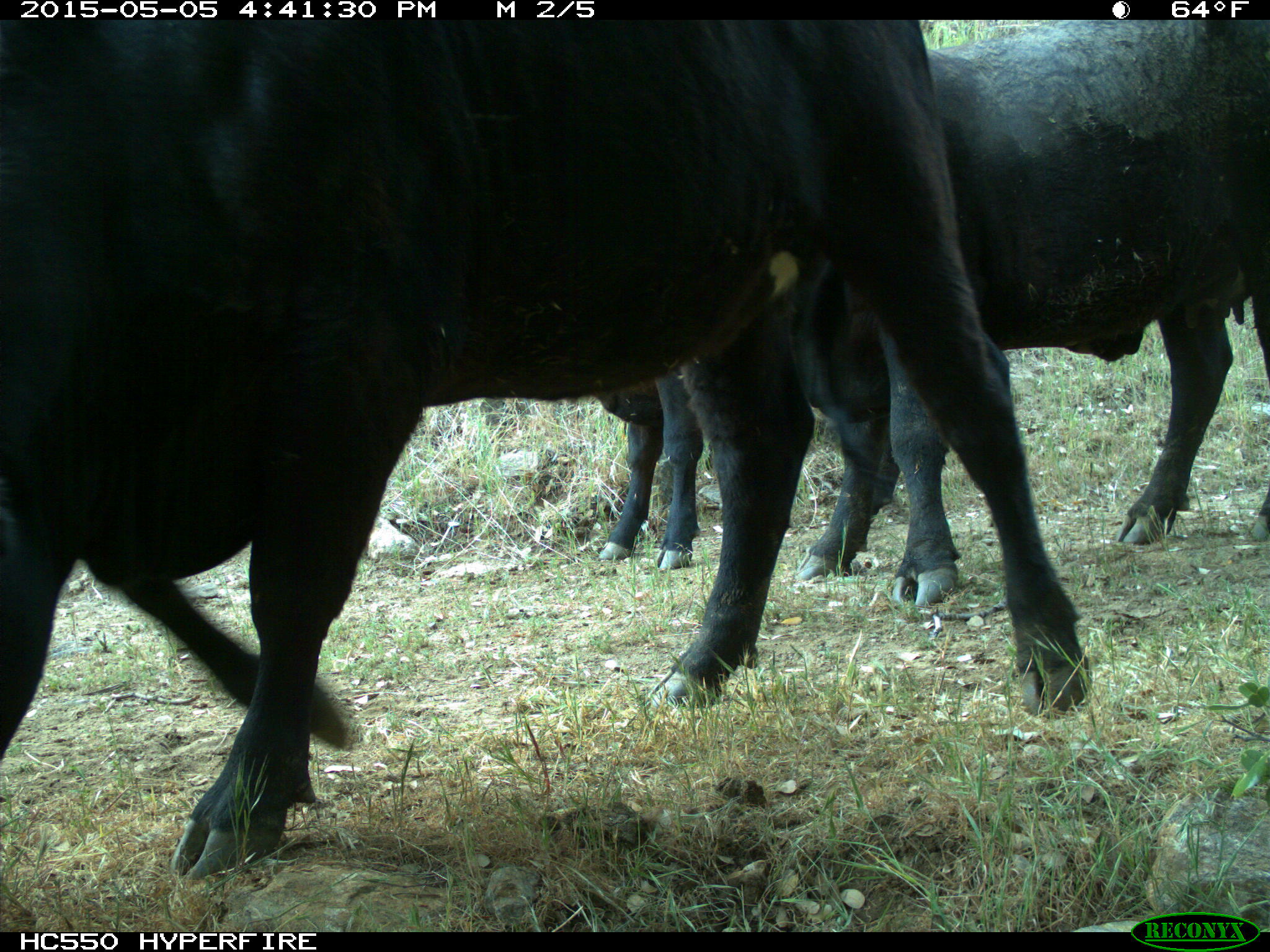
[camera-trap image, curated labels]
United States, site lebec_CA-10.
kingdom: Animalia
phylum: Chordata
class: Mammalia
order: Artiodactyla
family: Bovidae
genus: Bos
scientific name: Bos taurus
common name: domestic cow